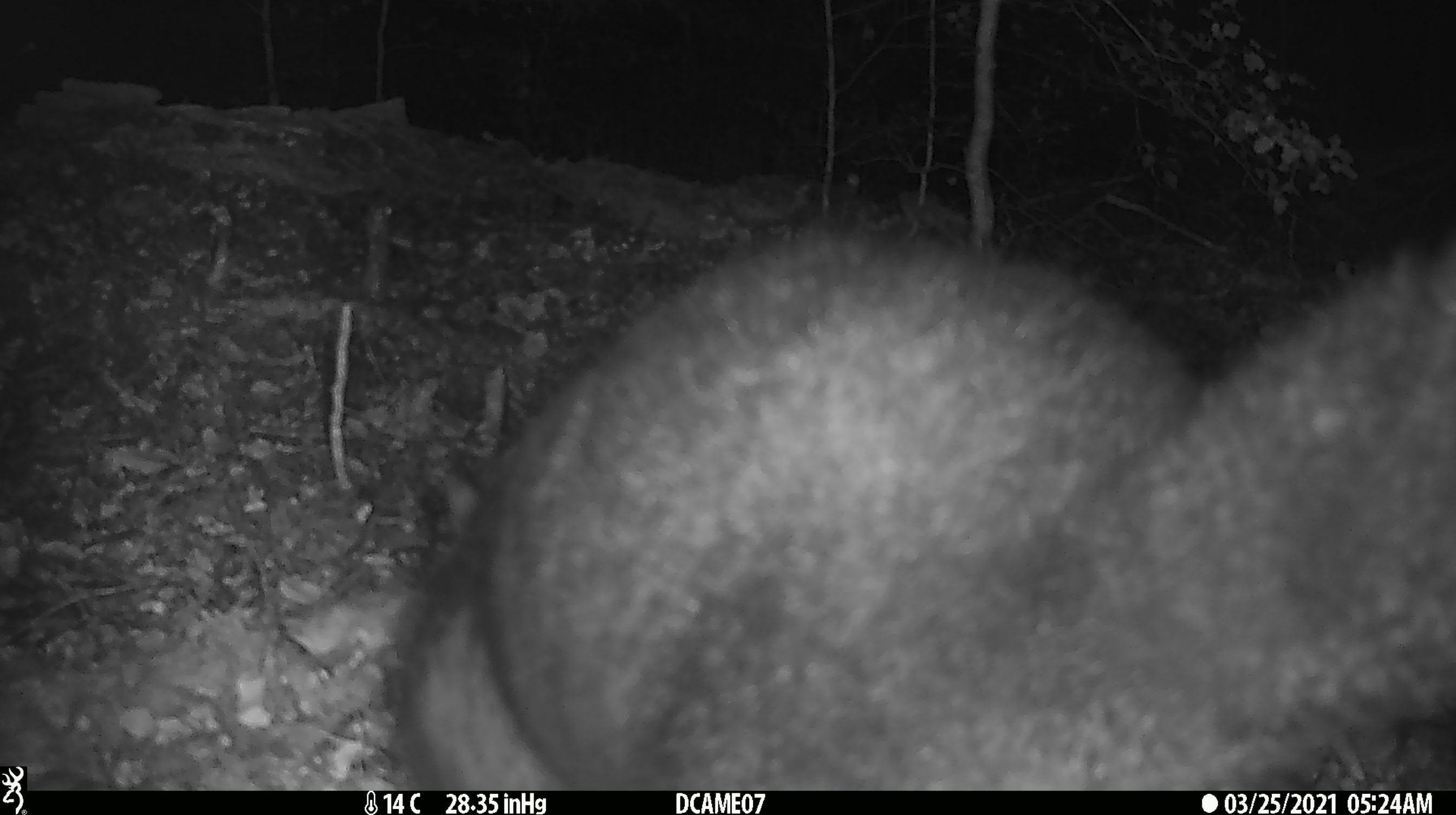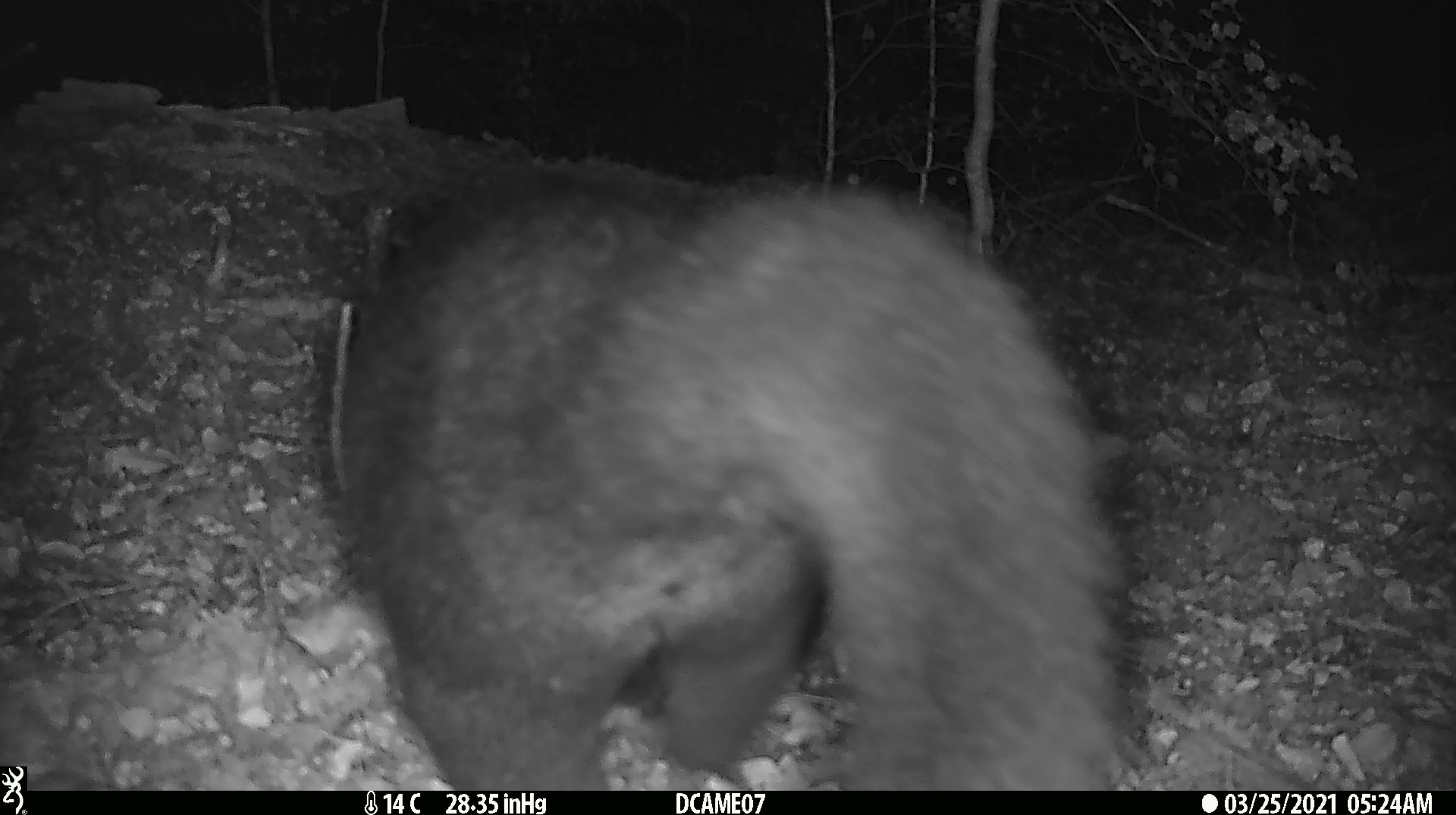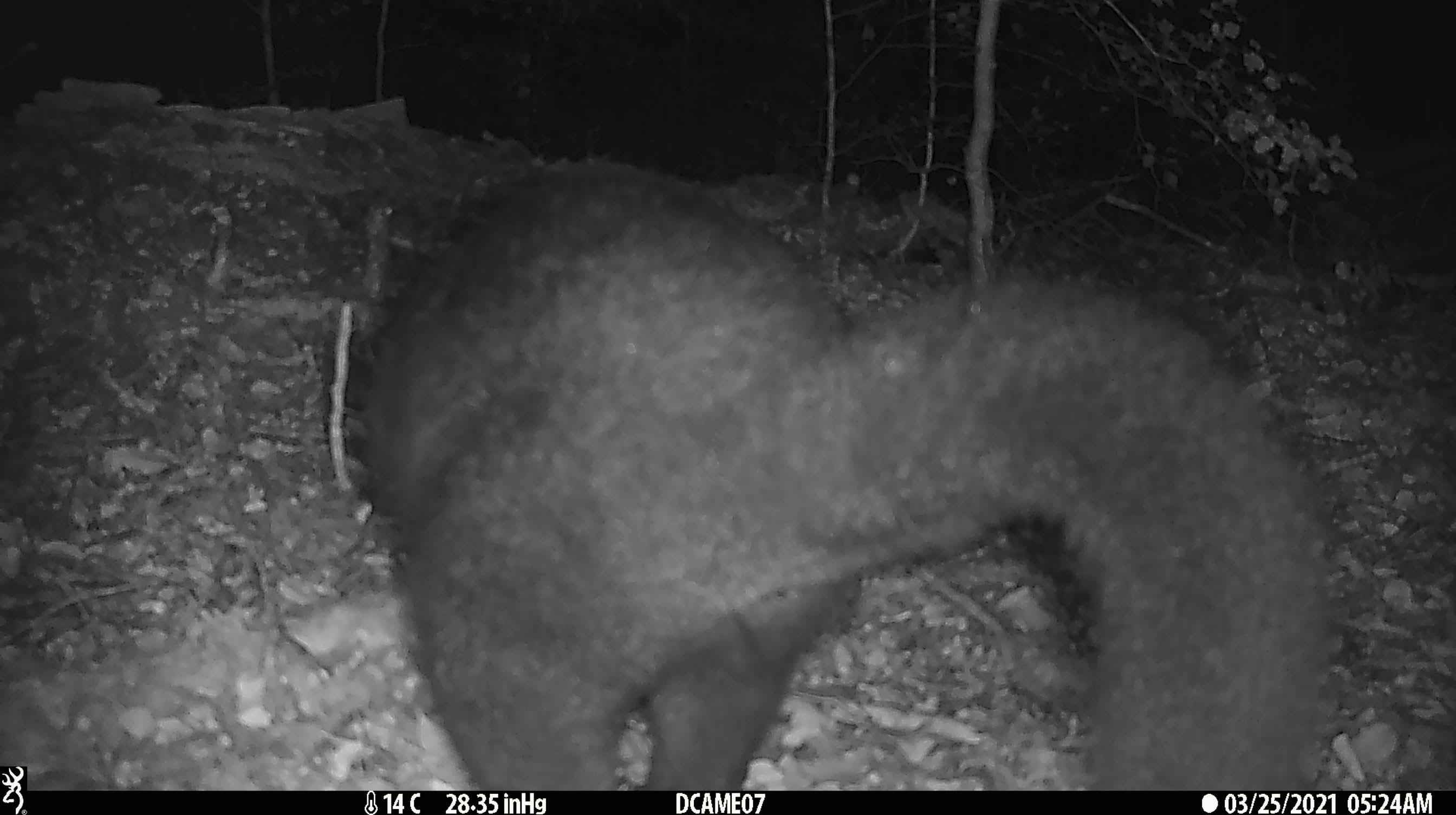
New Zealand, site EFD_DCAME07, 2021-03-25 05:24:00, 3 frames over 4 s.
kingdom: Animalia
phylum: Chordata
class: Mammalia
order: Diprotodontia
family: Phalangeridae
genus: Trichosurus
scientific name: Trichosurus vulpecula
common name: common brushtail possum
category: possum